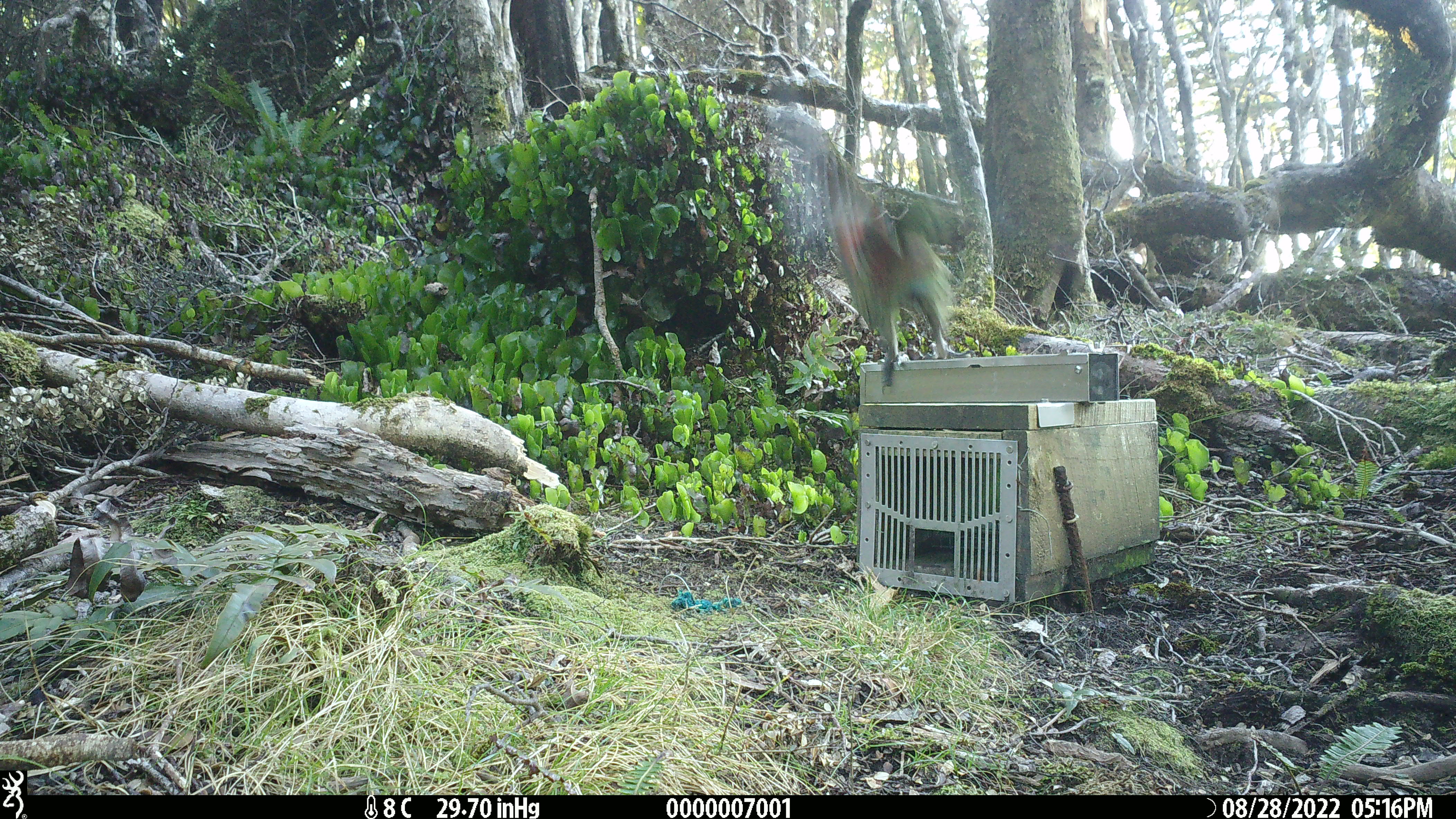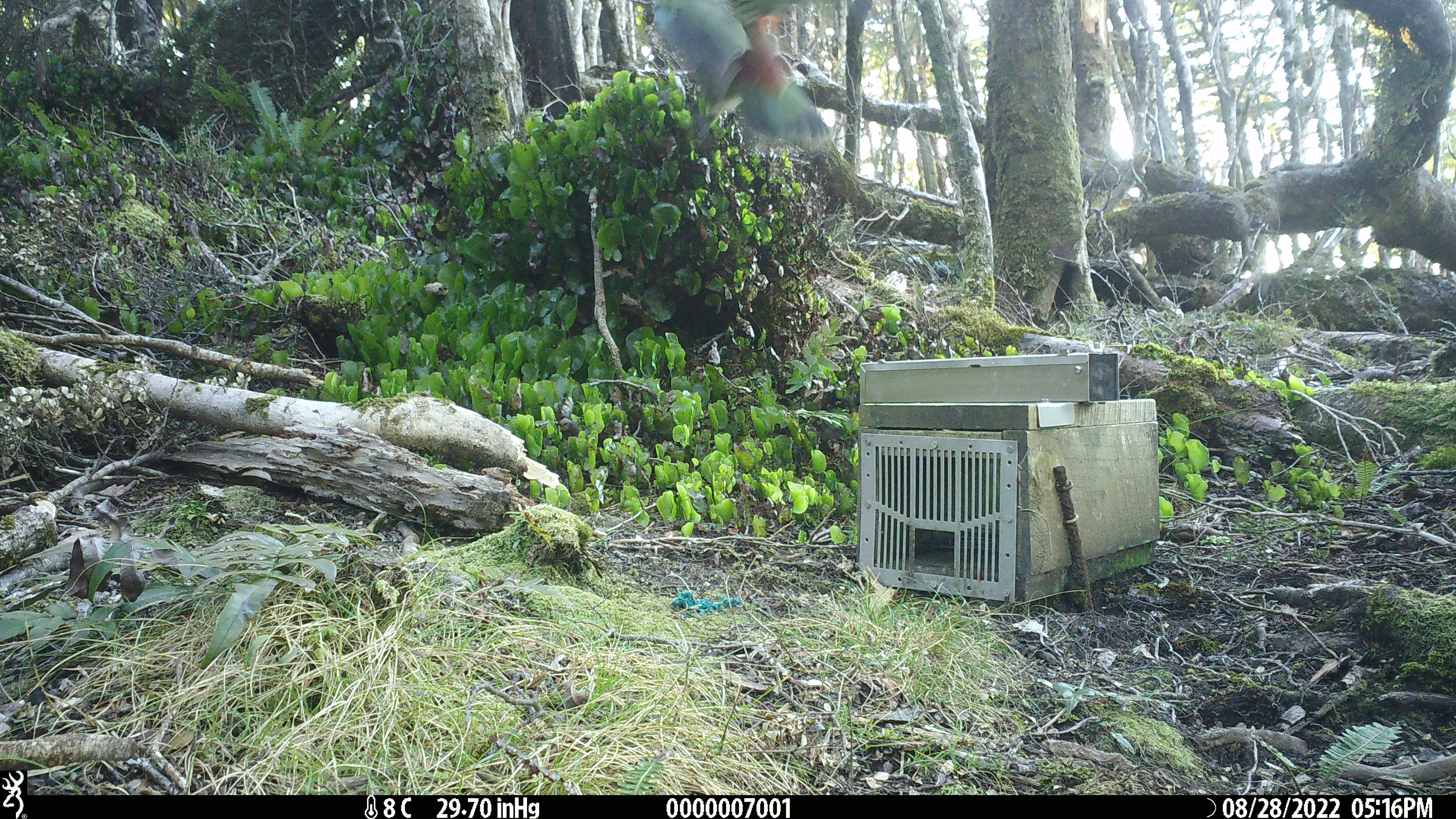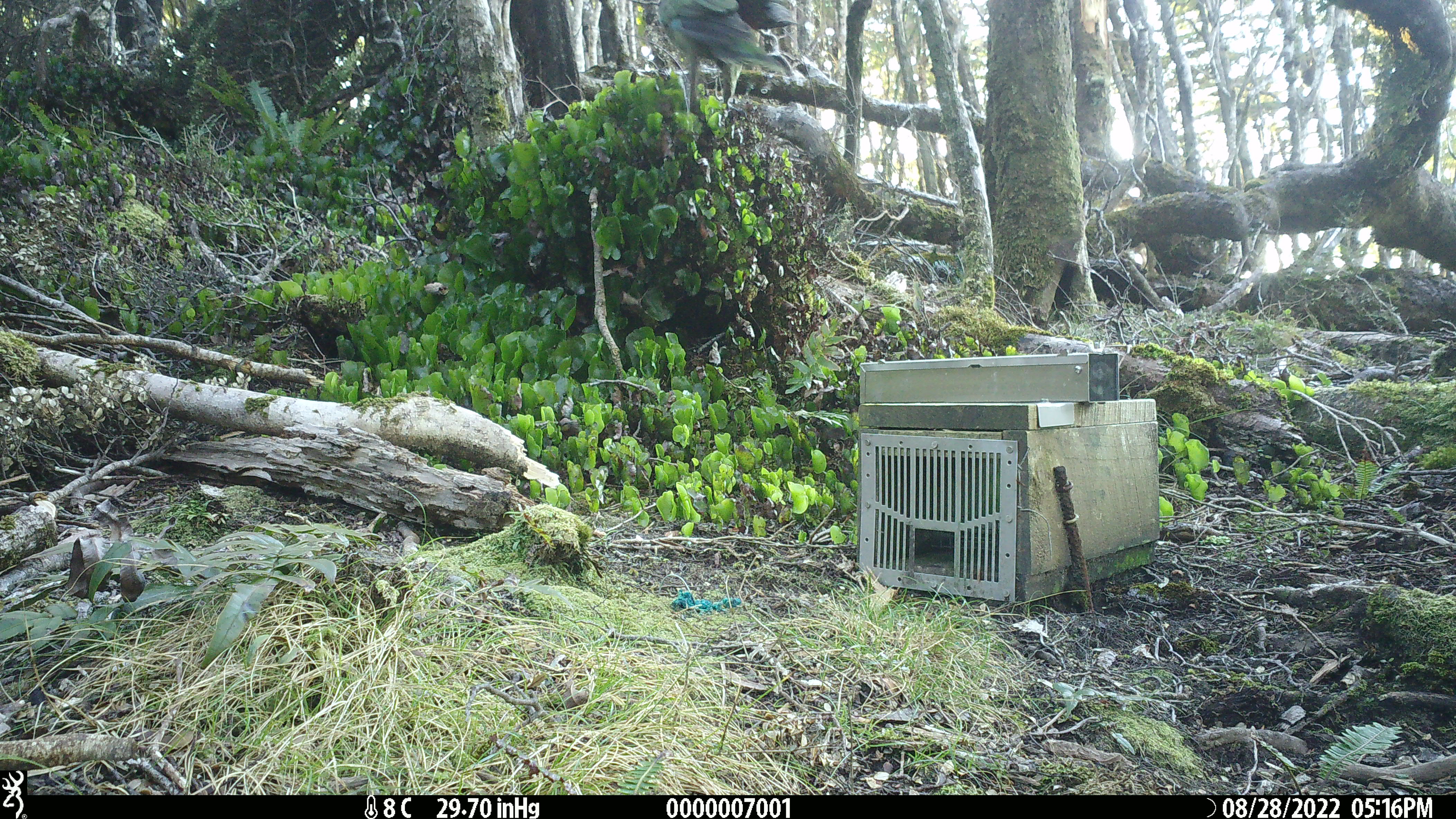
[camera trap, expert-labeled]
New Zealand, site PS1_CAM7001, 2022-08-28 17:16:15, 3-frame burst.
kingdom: Animalia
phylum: Chordata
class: Aves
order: Psittaciformes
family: Strigopidae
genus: Nestor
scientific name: Nestor notabilis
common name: kea